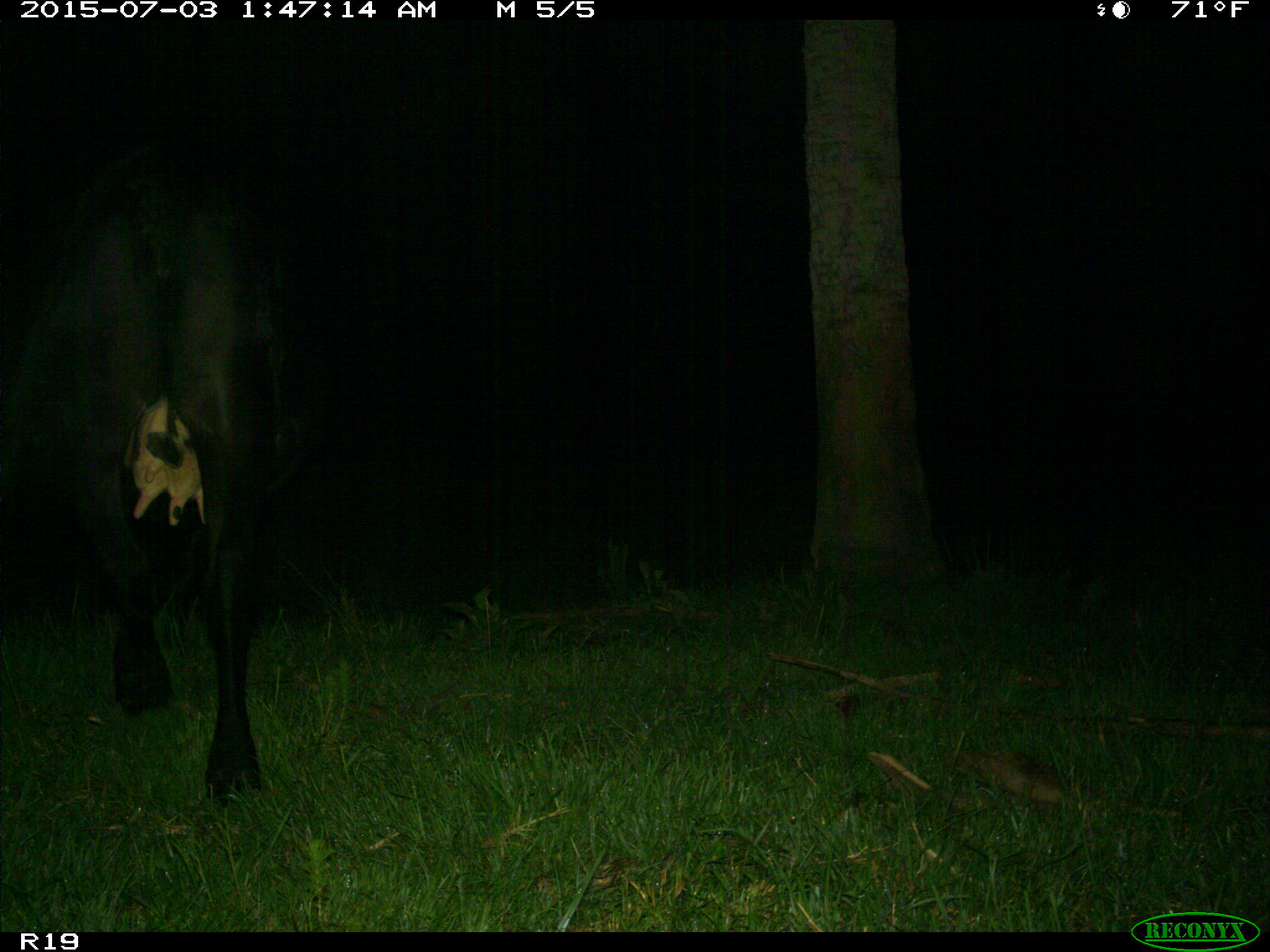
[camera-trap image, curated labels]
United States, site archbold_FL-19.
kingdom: Animalia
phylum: Chordata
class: Mammalia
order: Artiodactyla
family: Bovidae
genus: Bos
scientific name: Bos taurus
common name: domestic cow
Bos taurus (domestic cow).